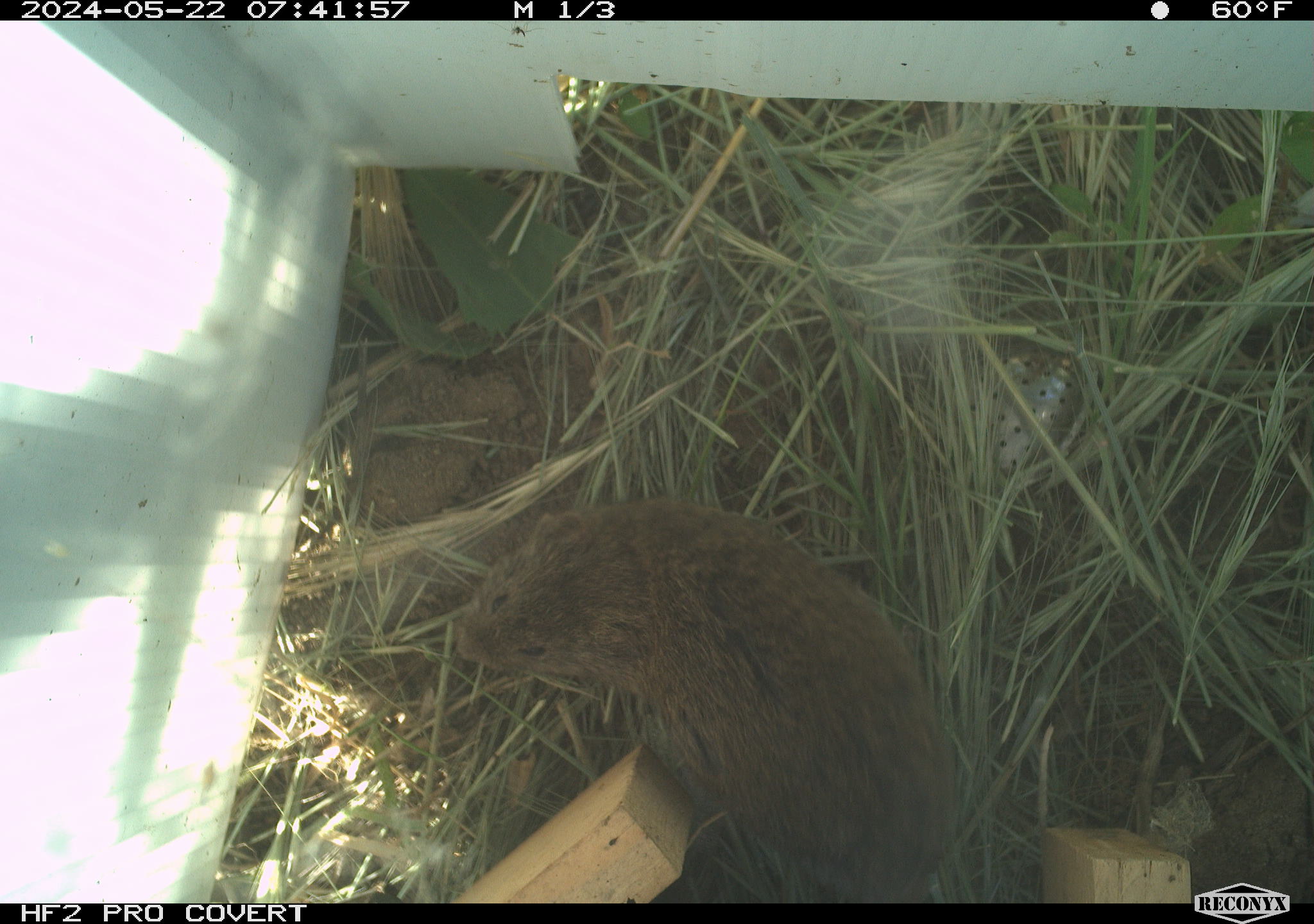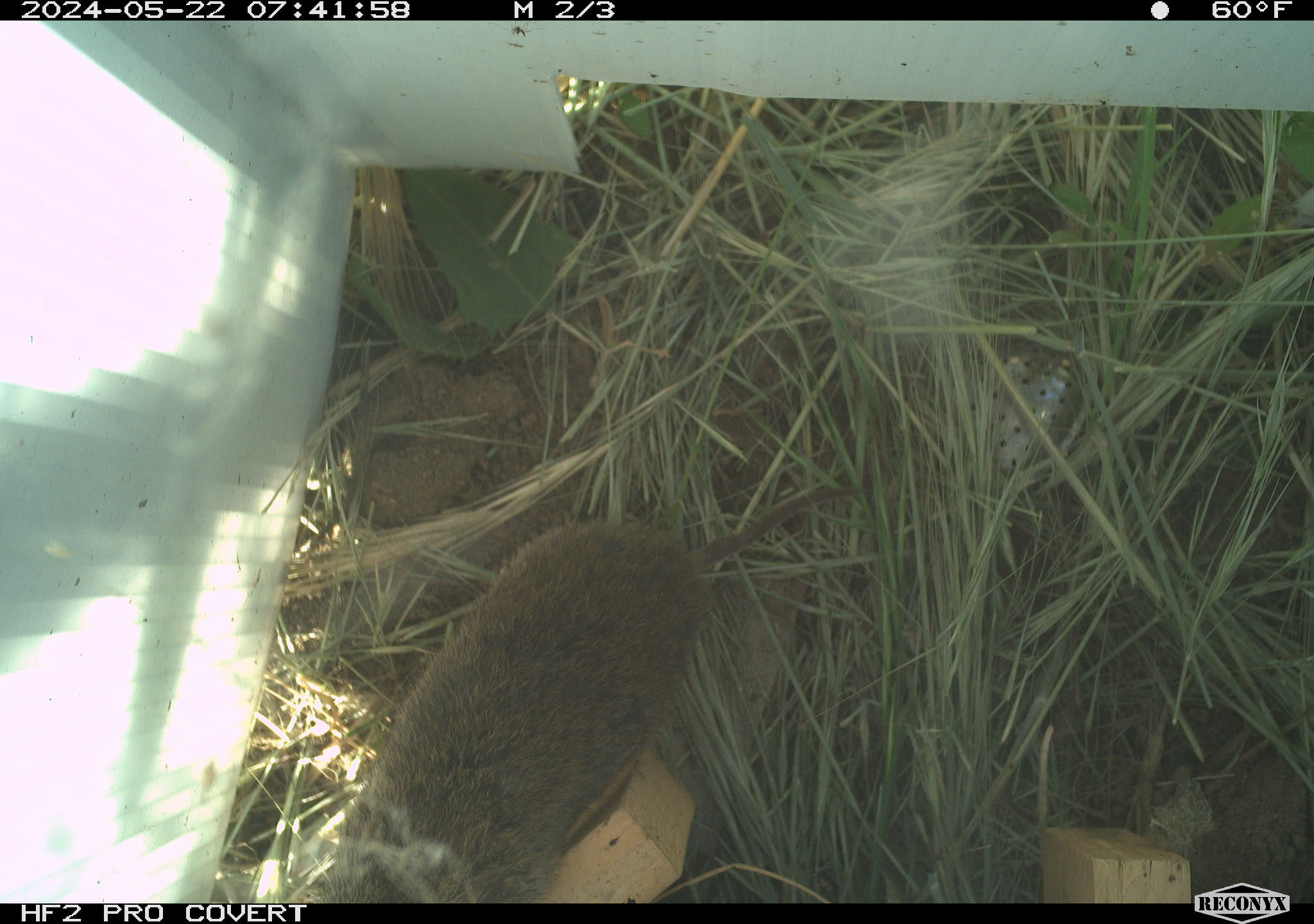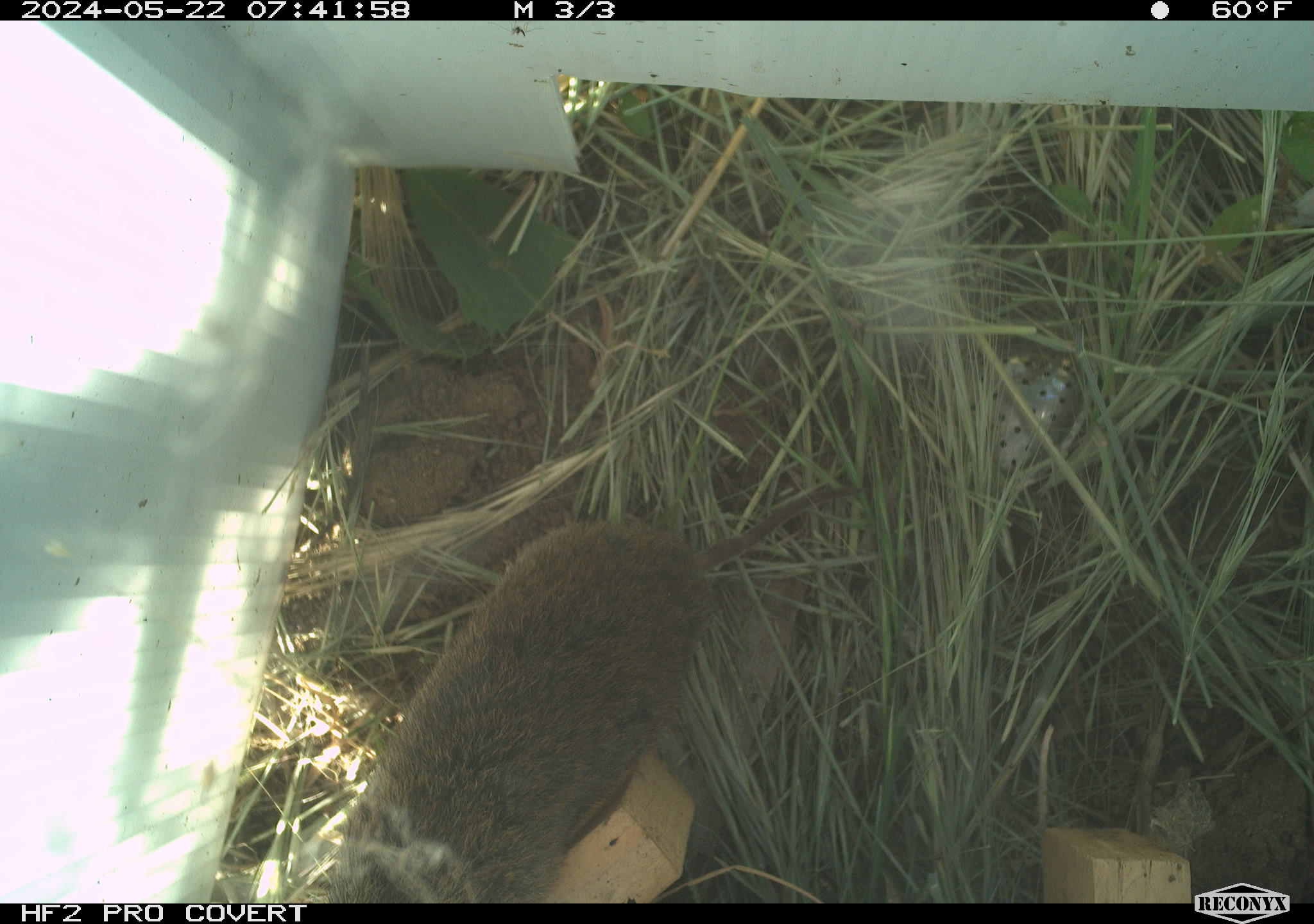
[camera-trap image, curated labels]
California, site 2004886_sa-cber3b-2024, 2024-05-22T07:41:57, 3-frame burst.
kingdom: Animalia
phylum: Chordata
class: Mammalia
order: Rodentia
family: Cricetidae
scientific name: Arvicolinae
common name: voles, lemmings, and muskrats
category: arvicolinae subfamily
Arvicolinae subfamily (voles, lemmings, and muskrats) (Arvicolinae).